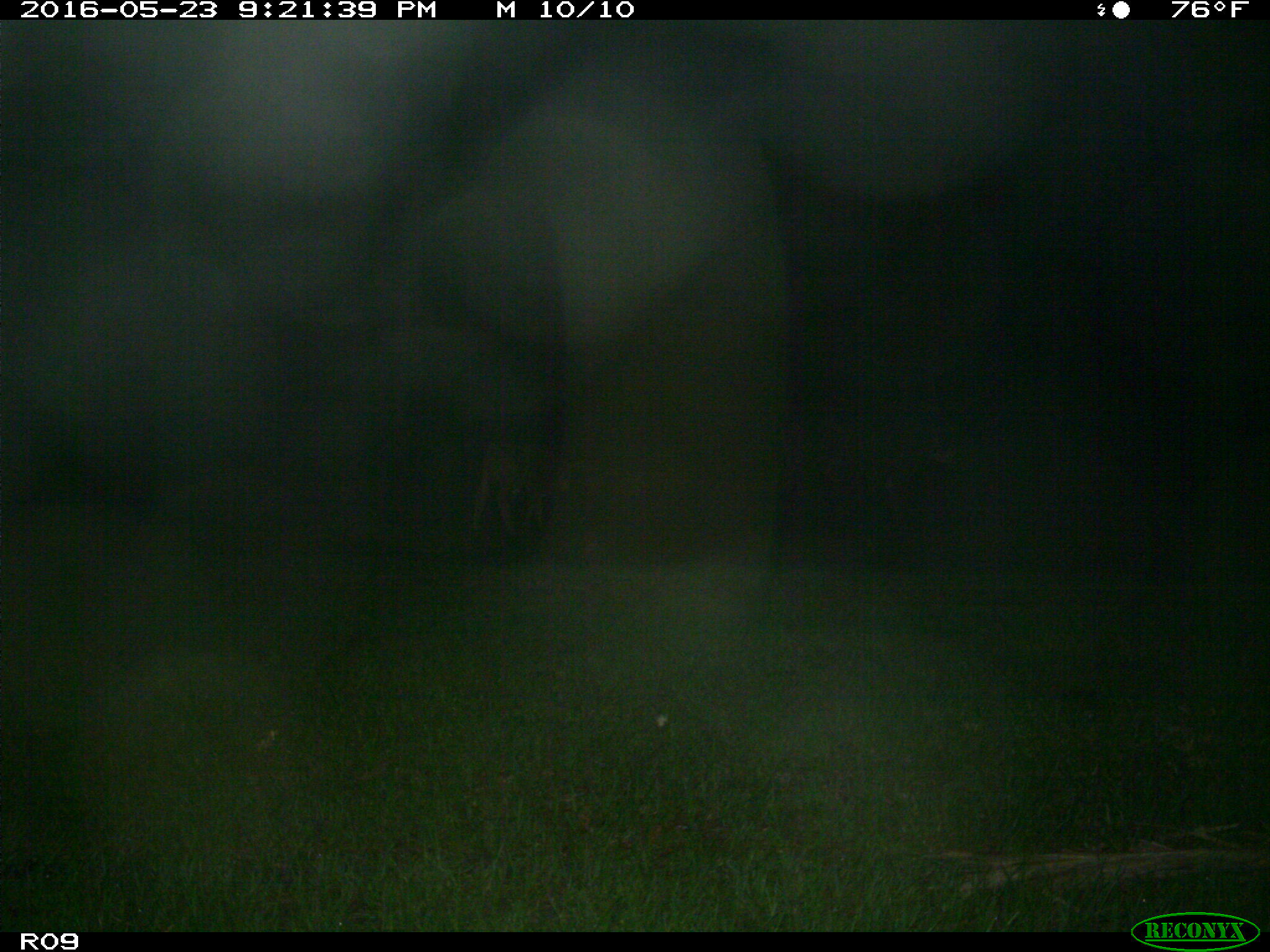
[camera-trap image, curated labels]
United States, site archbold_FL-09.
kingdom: Animalia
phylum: Chordata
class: Mammalia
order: Artiodactyla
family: Bovidae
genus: Bos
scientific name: Bos taurus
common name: domestic cow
Bos taurus (domestic cow).